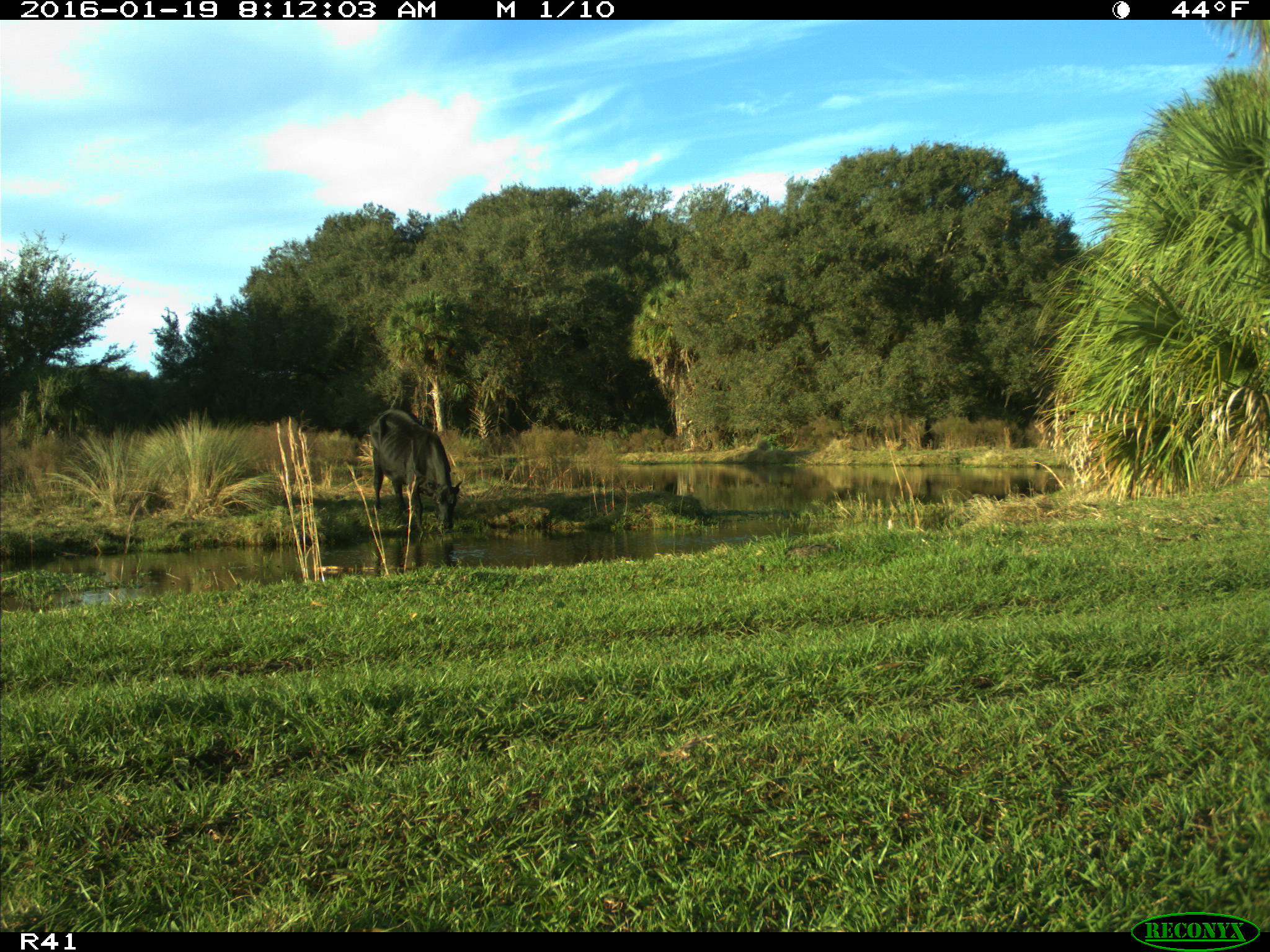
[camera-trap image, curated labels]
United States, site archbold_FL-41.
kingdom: Animalia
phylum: Chordata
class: Mammalia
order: Artiodactyla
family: Bovidae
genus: Bos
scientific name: Bos taurus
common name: domestic cow